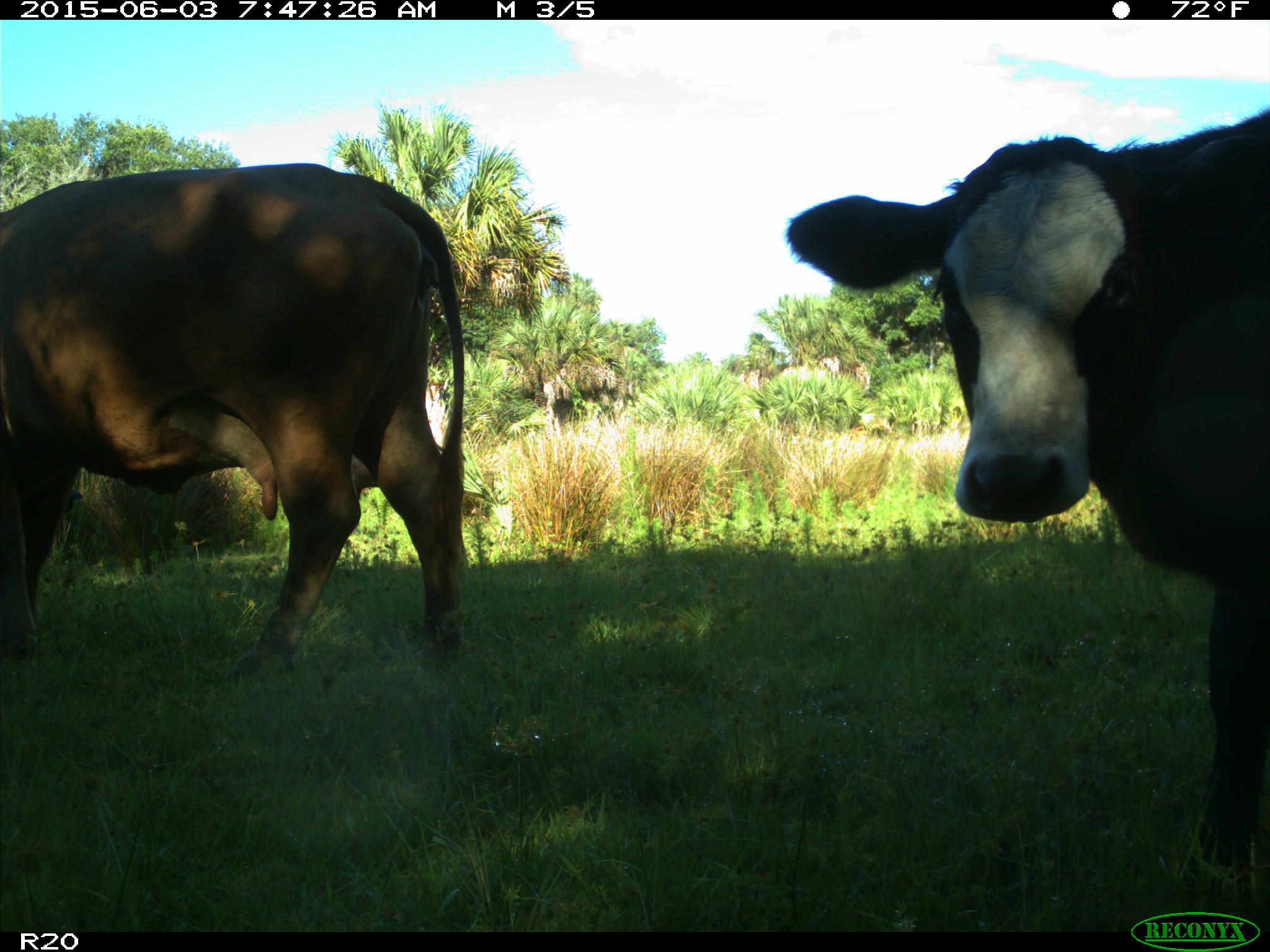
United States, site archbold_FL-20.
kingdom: Animalia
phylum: Chordata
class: Mammalia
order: Artiodactyla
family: Bovidae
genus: Bos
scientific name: Bos taurus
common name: domestic cow